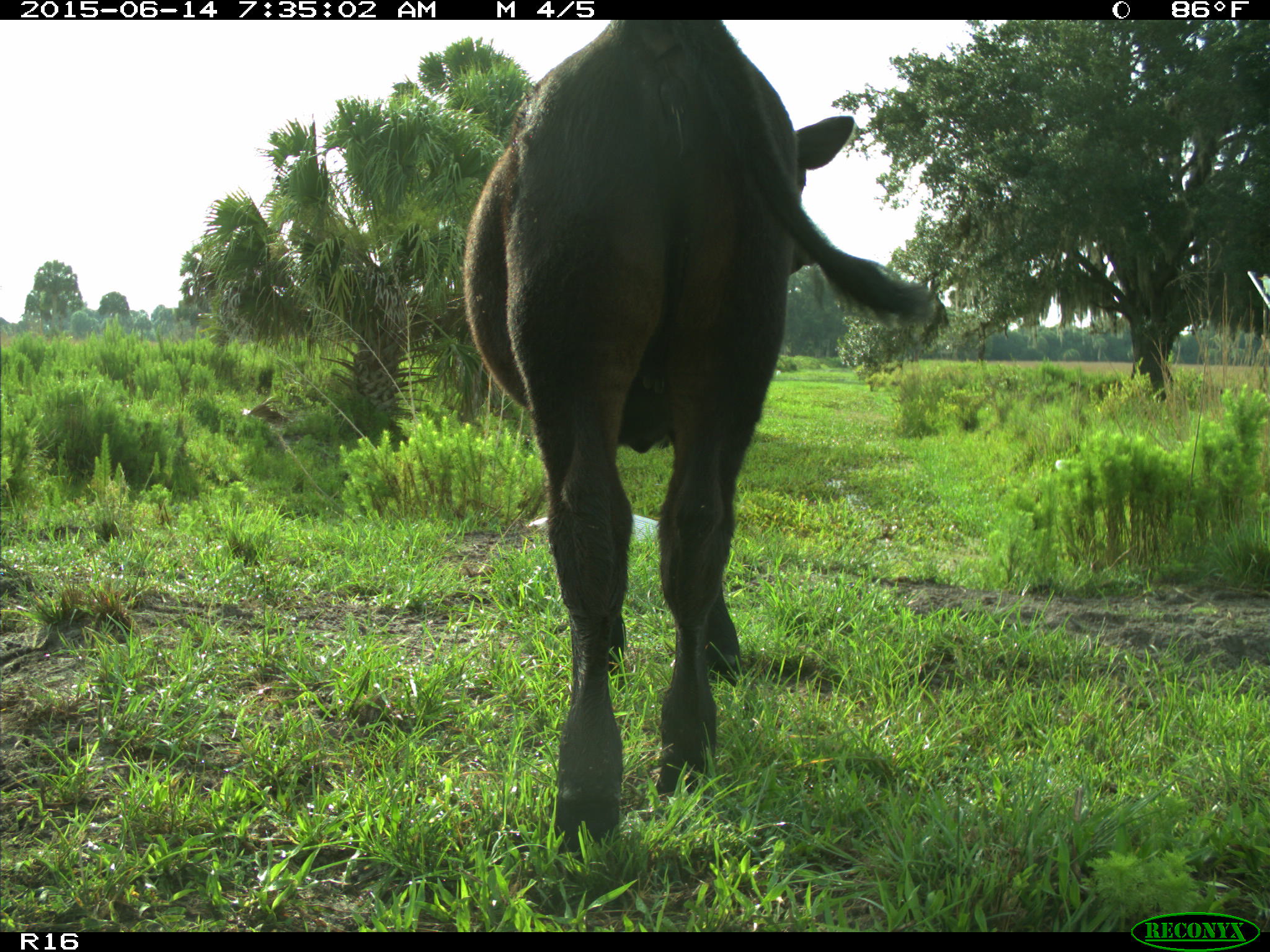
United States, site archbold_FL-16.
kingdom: Animalia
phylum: Chordata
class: Mammalia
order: Artiodactyla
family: Bovidae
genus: Bos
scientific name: Bos taurus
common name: domestic cow